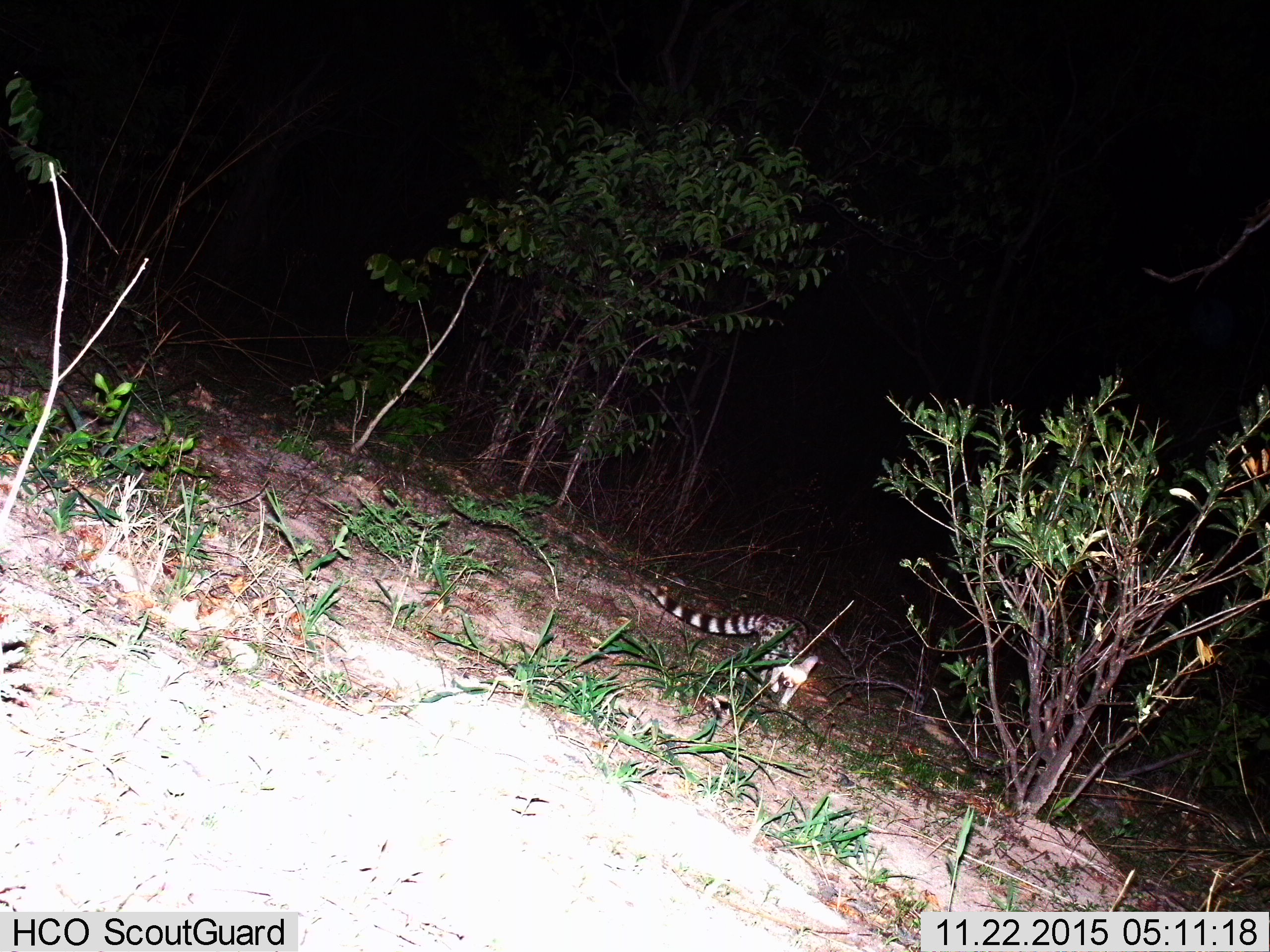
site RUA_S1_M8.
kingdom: Animalia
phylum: Chordata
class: Mammalia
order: Carnivora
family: Viverridae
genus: Genetta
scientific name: Genetta genetta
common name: small-spotted genet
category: genetcommonsmallspotted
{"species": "genetcommonsmallspotted (small-spotted genet) (Genetta genetta)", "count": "1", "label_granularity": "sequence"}